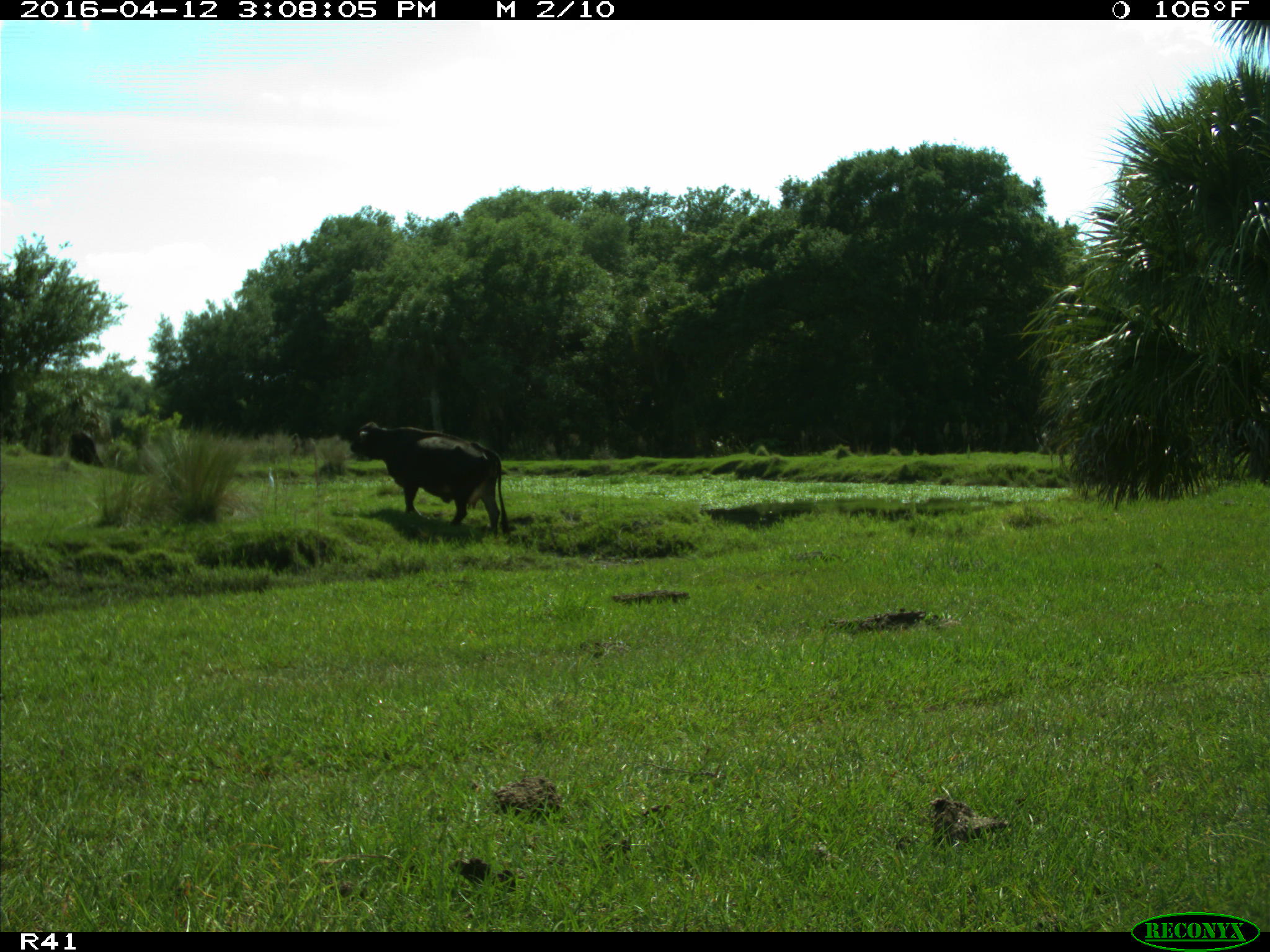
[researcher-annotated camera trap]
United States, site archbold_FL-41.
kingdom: Animalia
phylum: Chordata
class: Mammalia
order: Artiodactyla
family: Bovidae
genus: Bos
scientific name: Bos taurus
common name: domestic cow